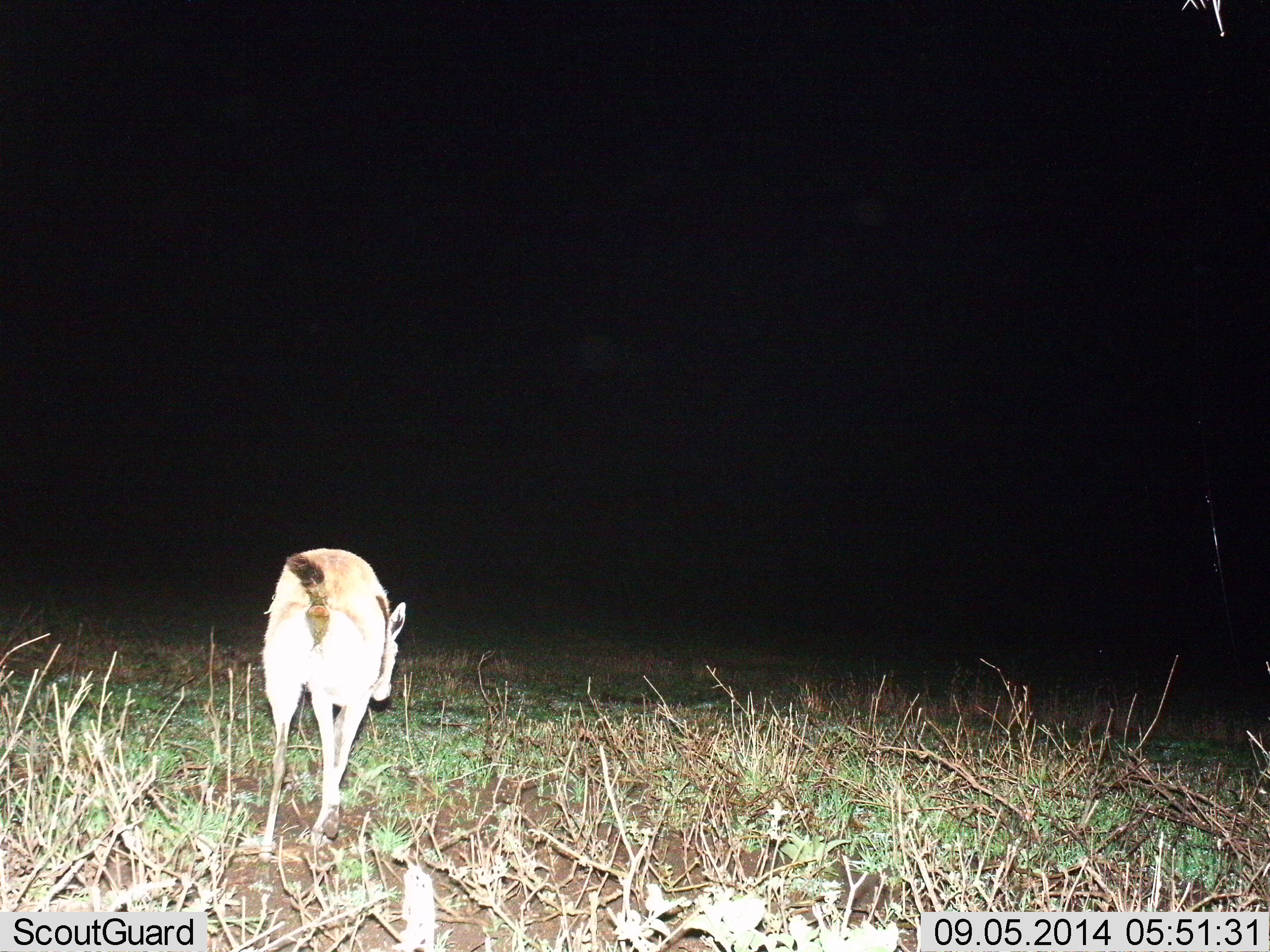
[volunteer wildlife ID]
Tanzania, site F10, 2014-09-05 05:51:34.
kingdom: Animalia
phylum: Chordata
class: Mammalia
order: Artiodactyla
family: Bovidae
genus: Eudorcas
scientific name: Eudorcas thomsonii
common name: thomson's gazelle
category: gazellethomsons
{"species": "gazellethomsons (thomson's gazelle) (Eudorcas thomsonii)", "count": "1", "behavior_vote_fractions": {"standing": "40%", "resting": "0%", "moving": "60%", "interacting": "0%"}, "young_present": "0%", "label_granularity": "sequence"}